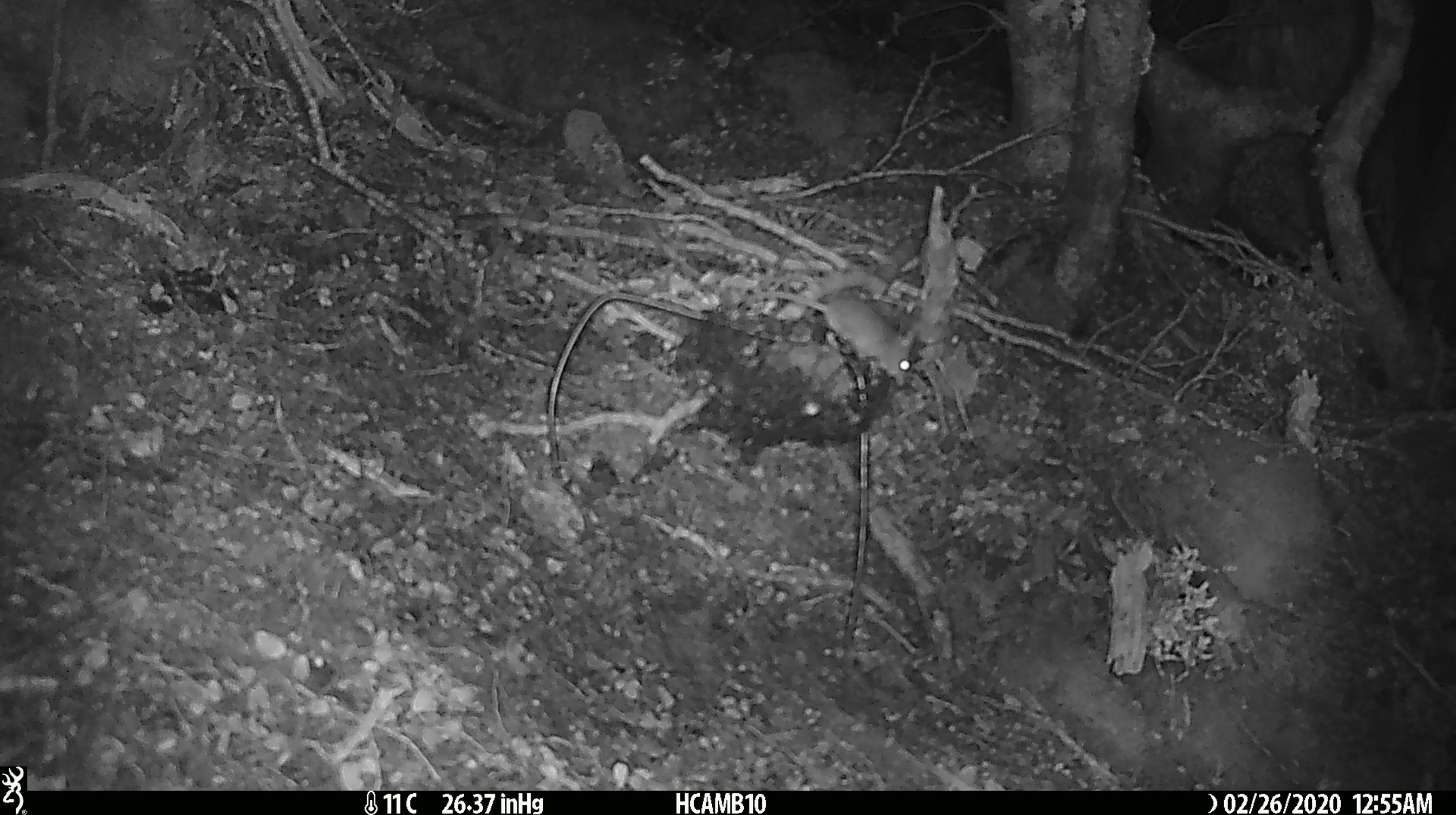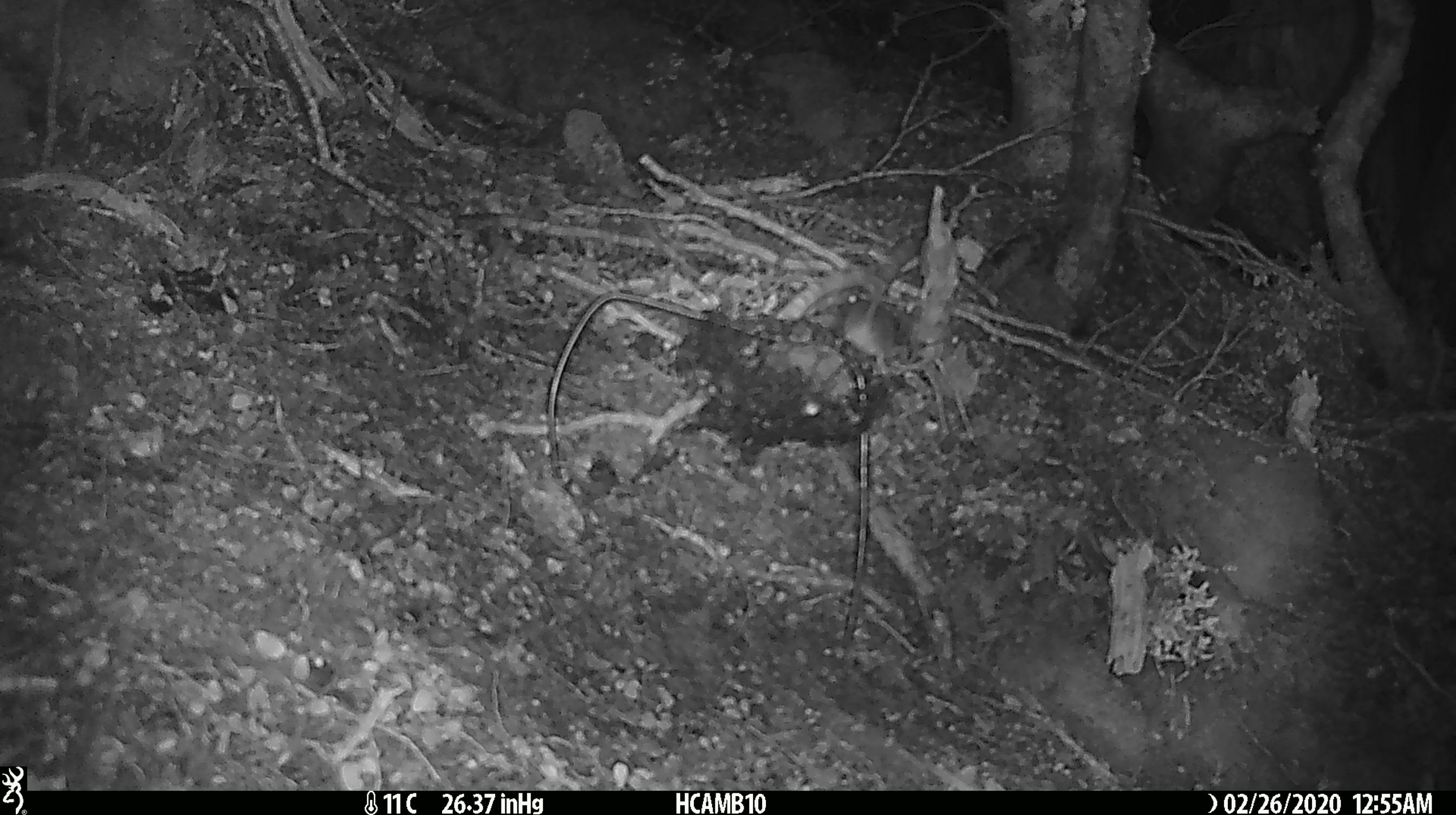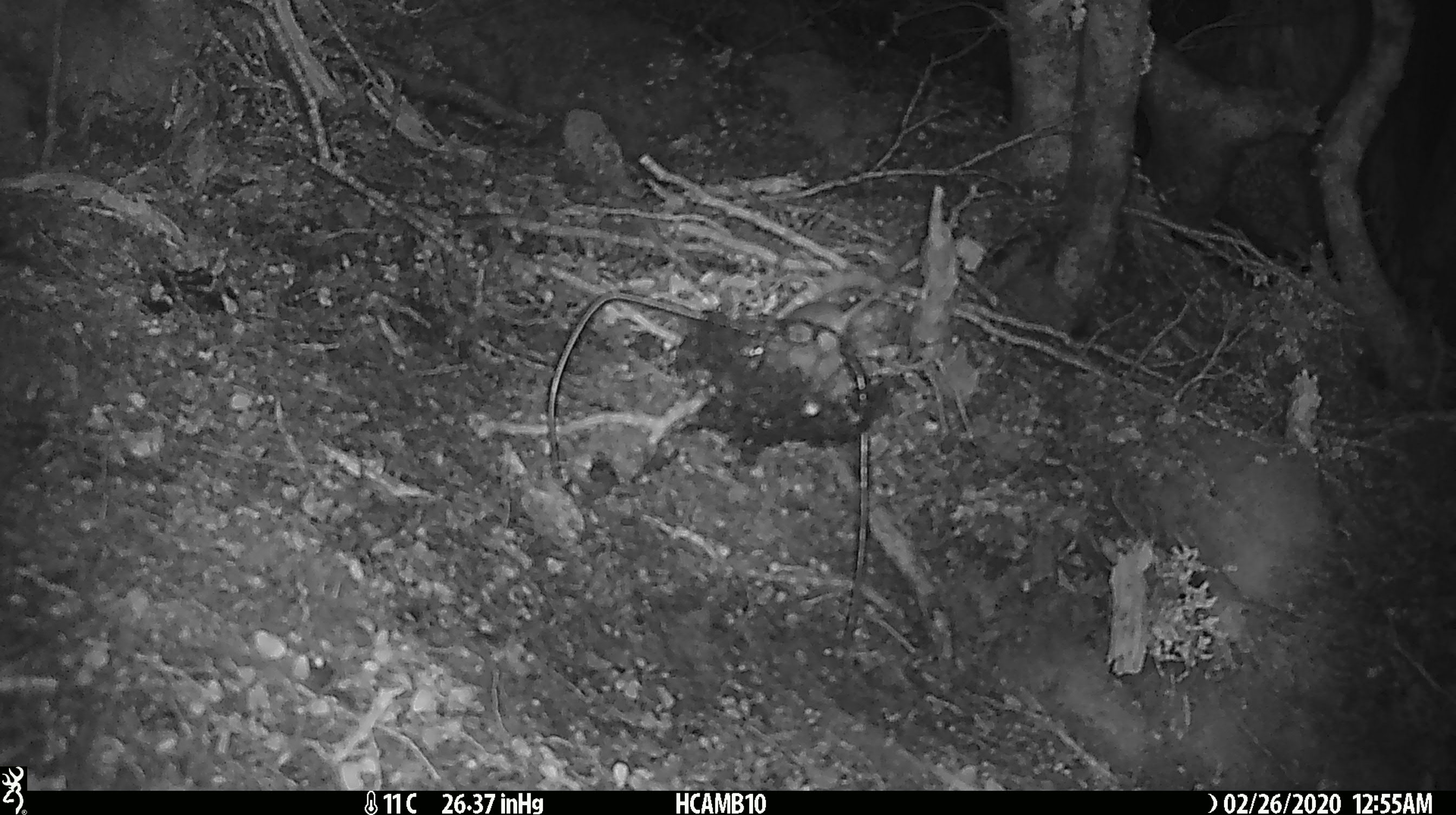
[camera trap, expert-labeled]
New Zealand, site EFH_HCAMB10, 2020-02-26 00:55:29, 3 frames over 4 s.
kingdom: Animalia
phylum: Chordata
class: Mammalia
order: Rodentia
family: Muridae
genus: Mus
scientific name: Mus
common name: mouse